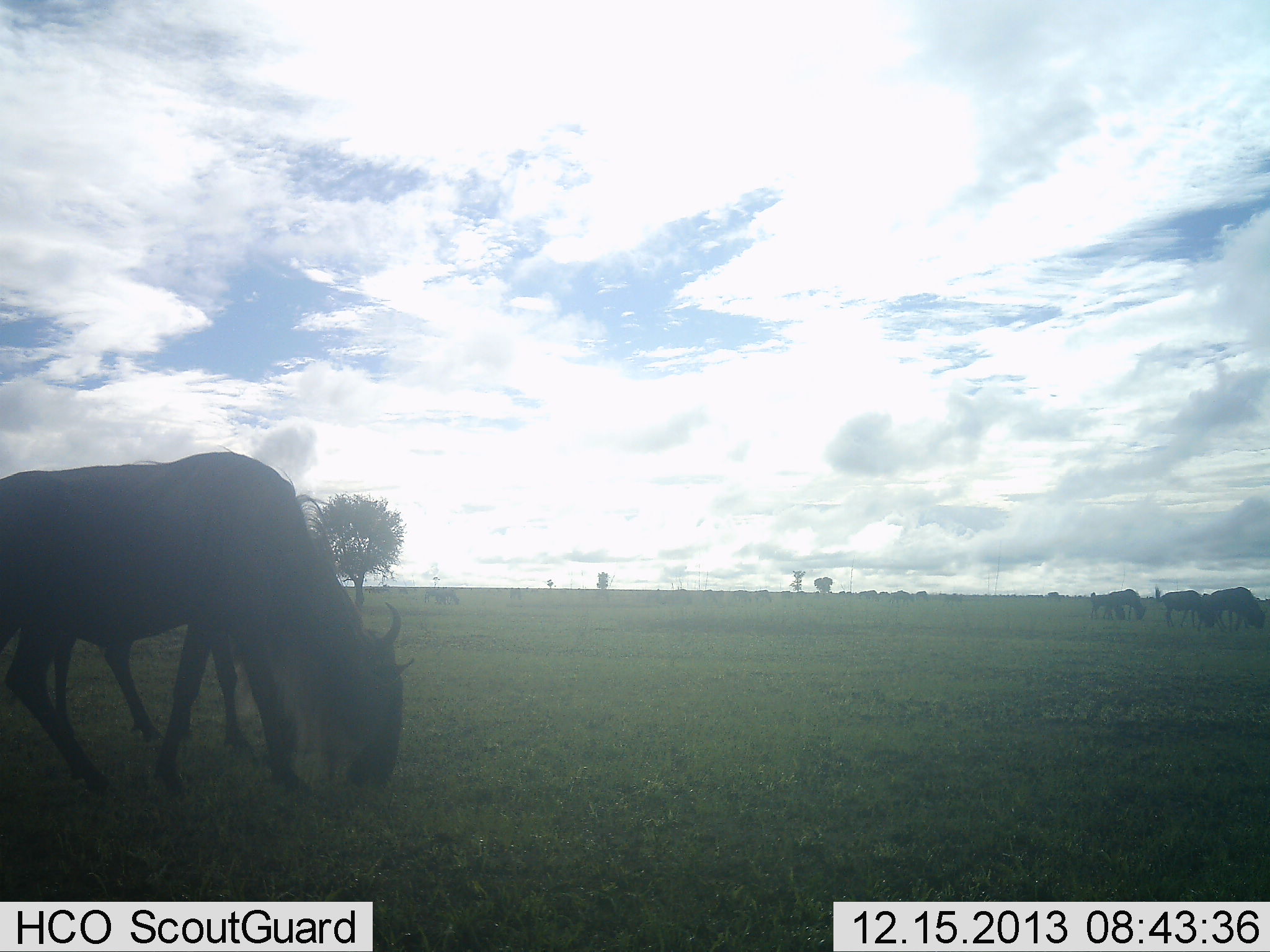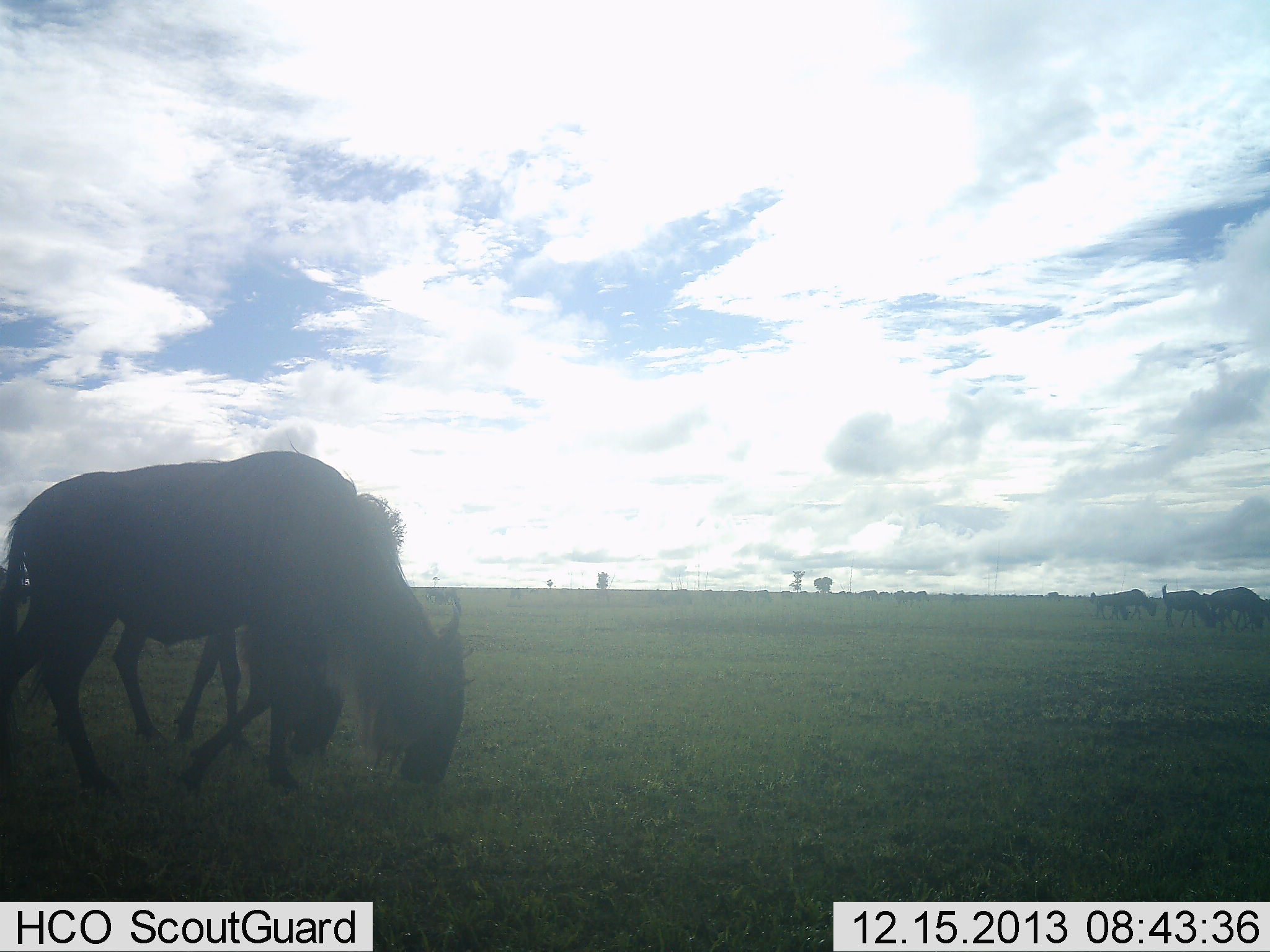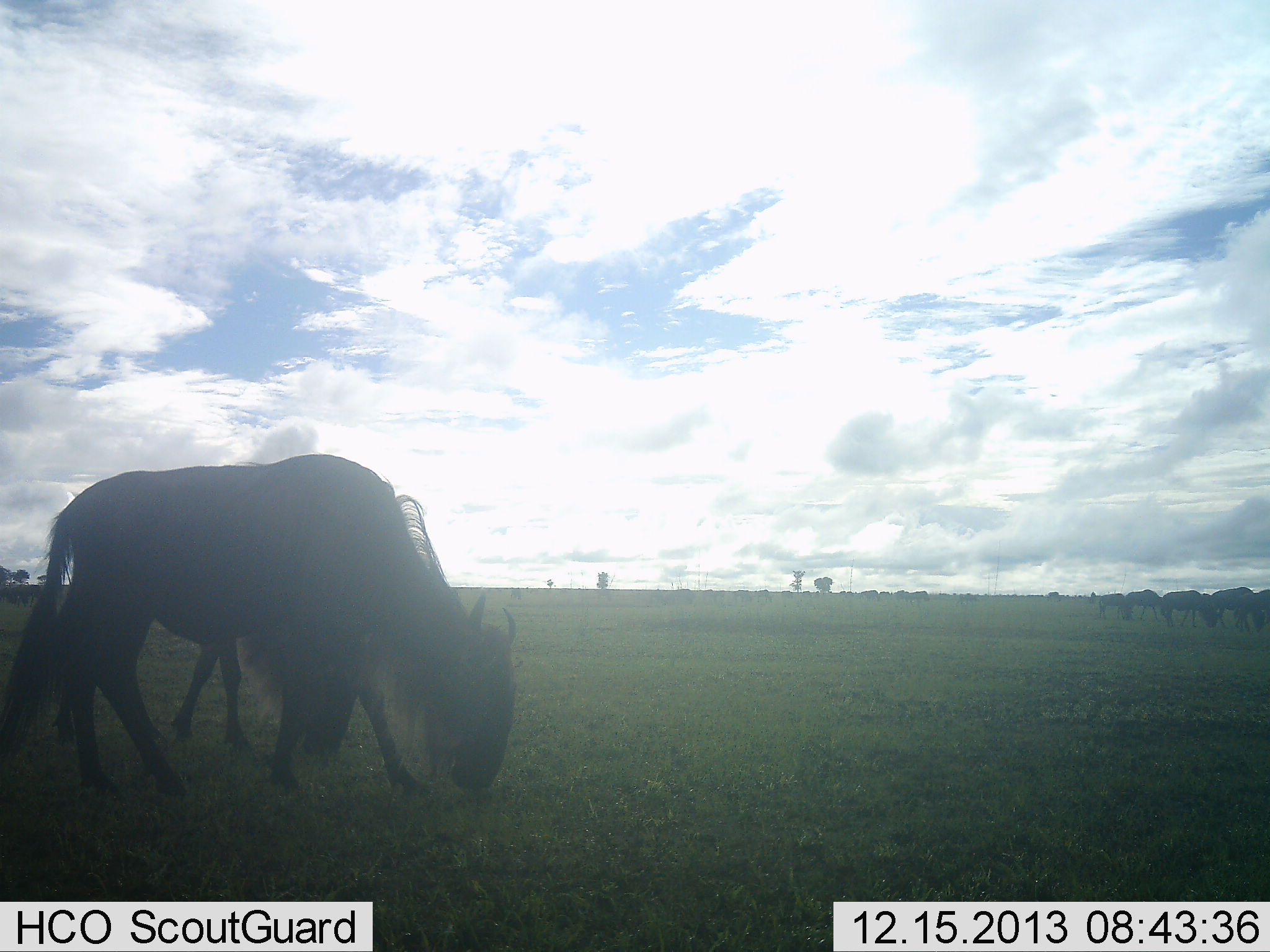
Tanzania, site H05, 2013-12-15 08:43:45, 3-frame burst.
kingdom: Animalia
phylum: Chordata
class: Mammalia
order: Artiodactyla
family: Bovidae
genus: Connochaetes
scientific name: Connochaetes taurinus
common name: blue wildebeest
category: wildebeest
Wildebeest (blue wildebeest) (Connochaetes taurinus), count 10. Behavior (volunteer vote fractions): standing 30%, resting 0%, moving 50%, interacting 0%. Young present (vote fraction): 10%. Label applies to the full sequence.